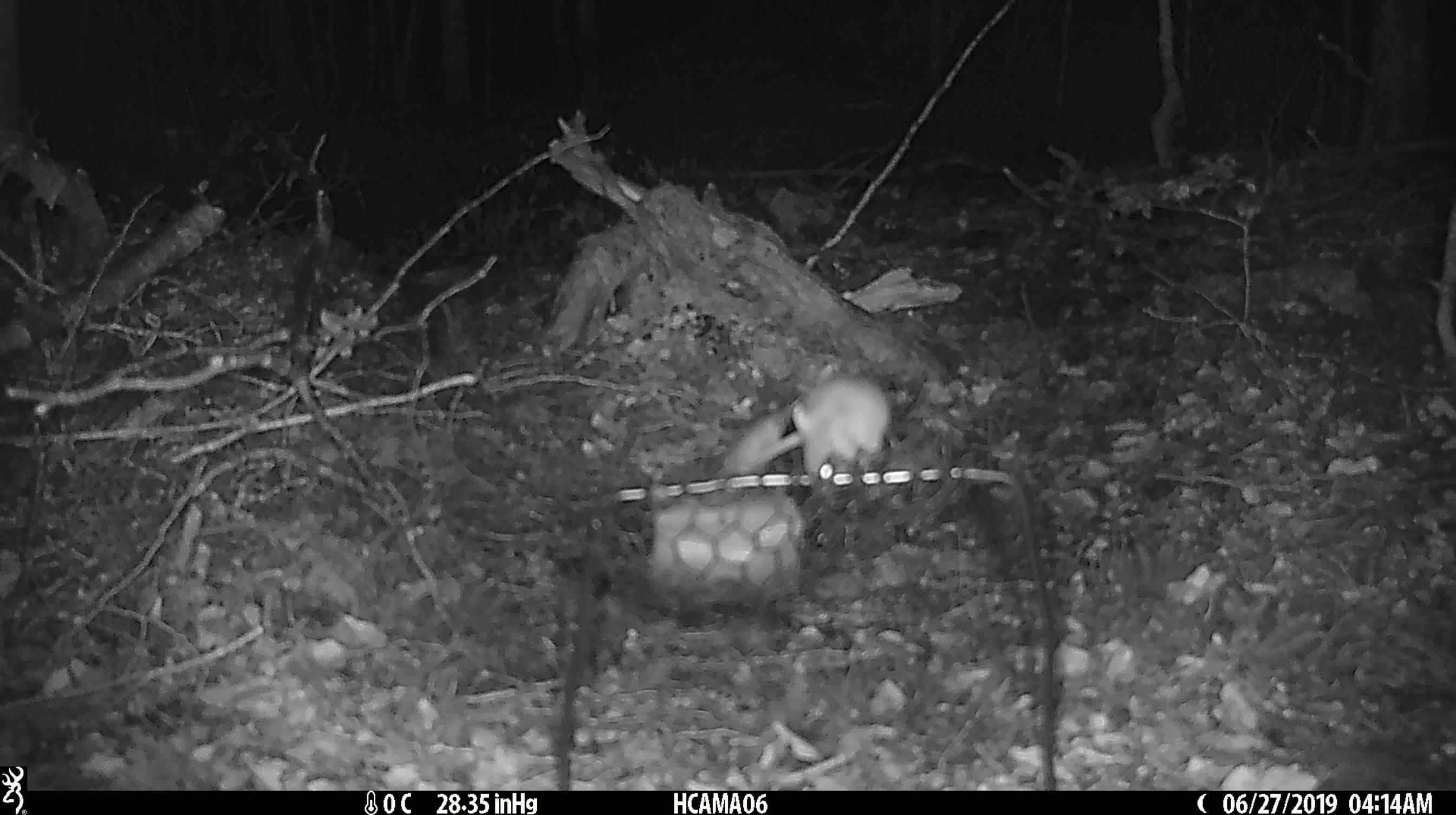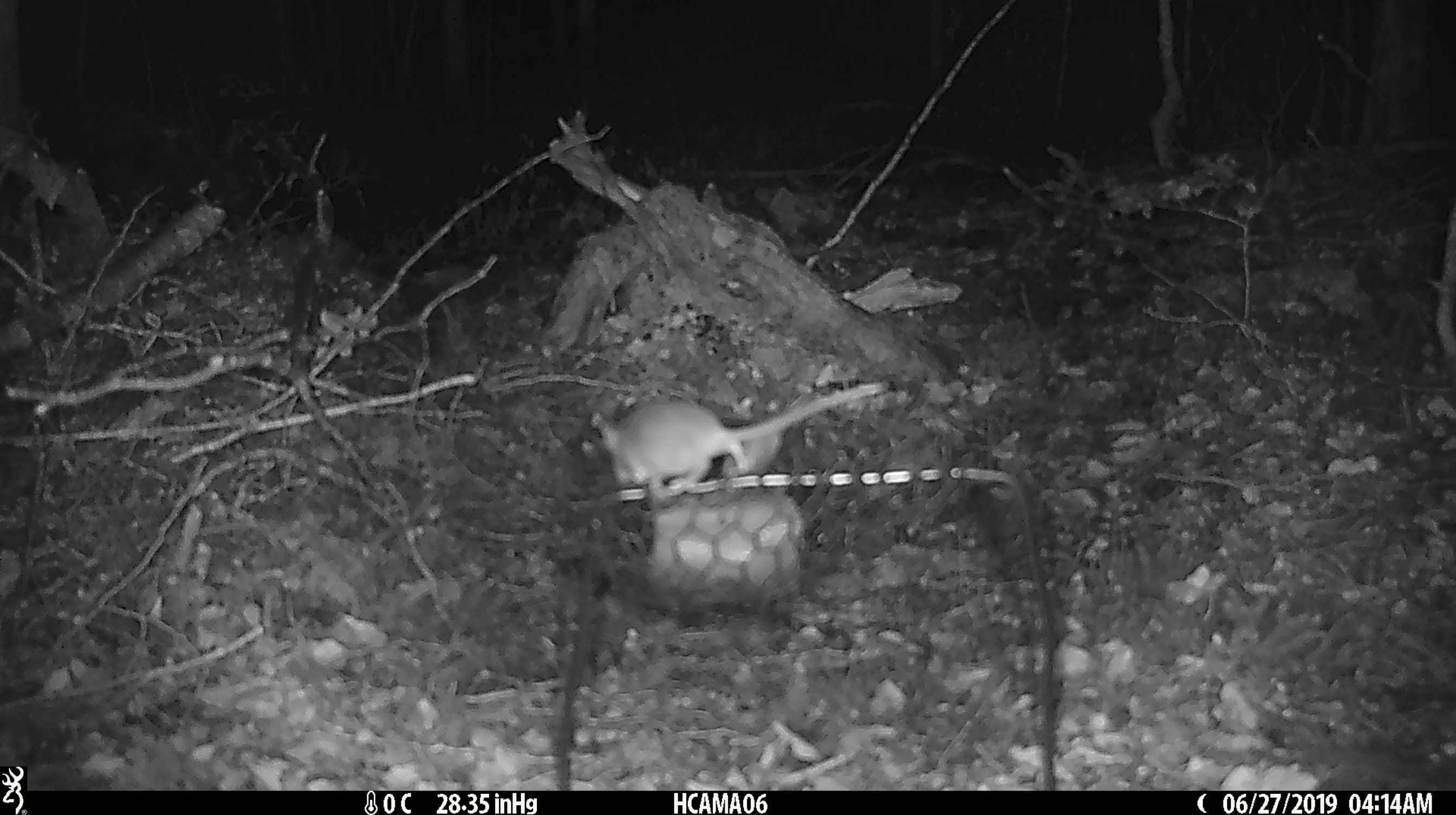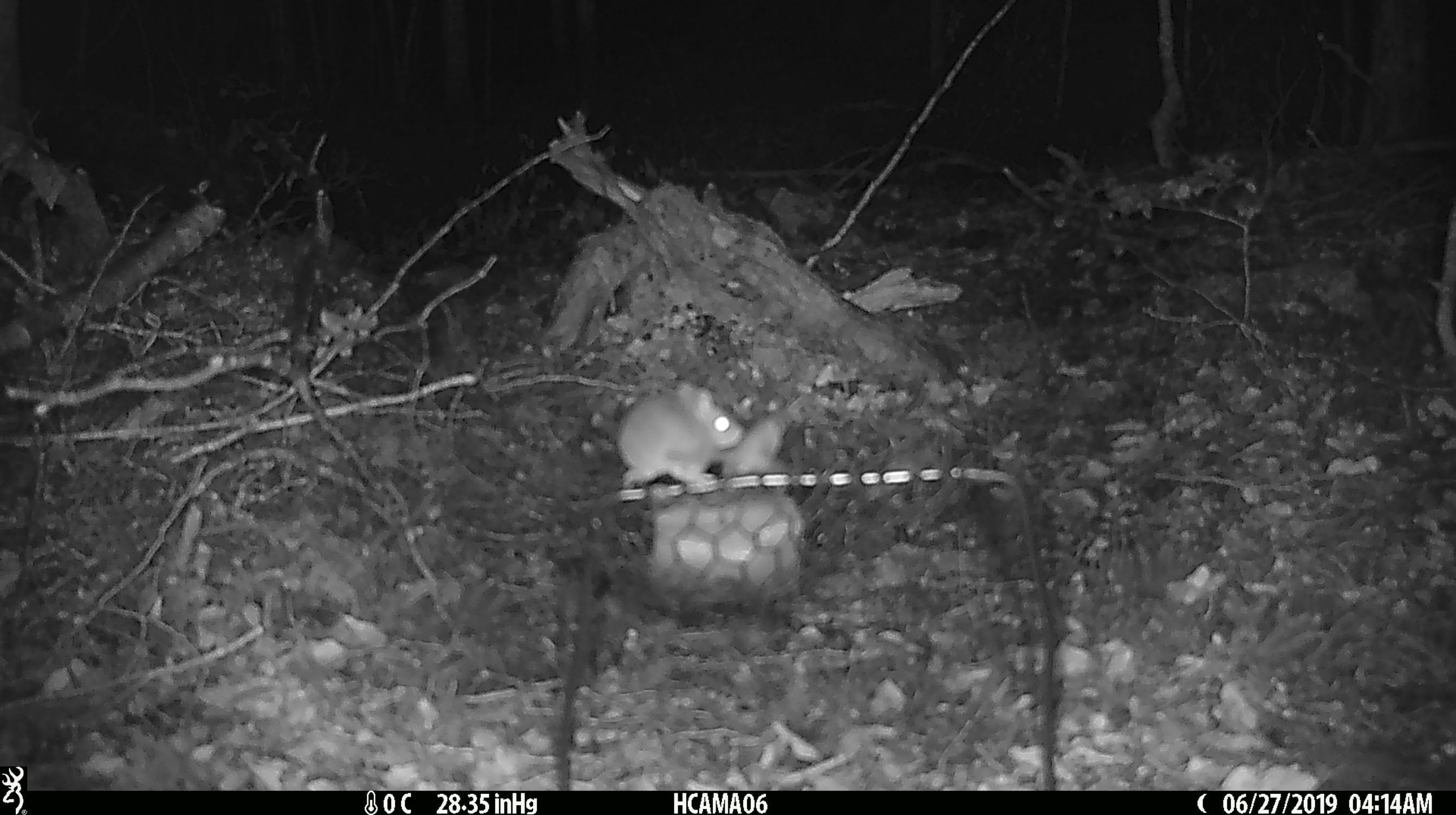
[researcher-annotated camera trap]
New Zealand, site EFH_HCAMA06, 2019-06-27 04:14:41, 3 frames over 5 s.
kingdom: Animalia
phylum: Chordata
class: Mammalia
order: Rodentia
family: Muridae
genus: Mus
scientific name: Mus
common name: mouse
Mouse (Mus).